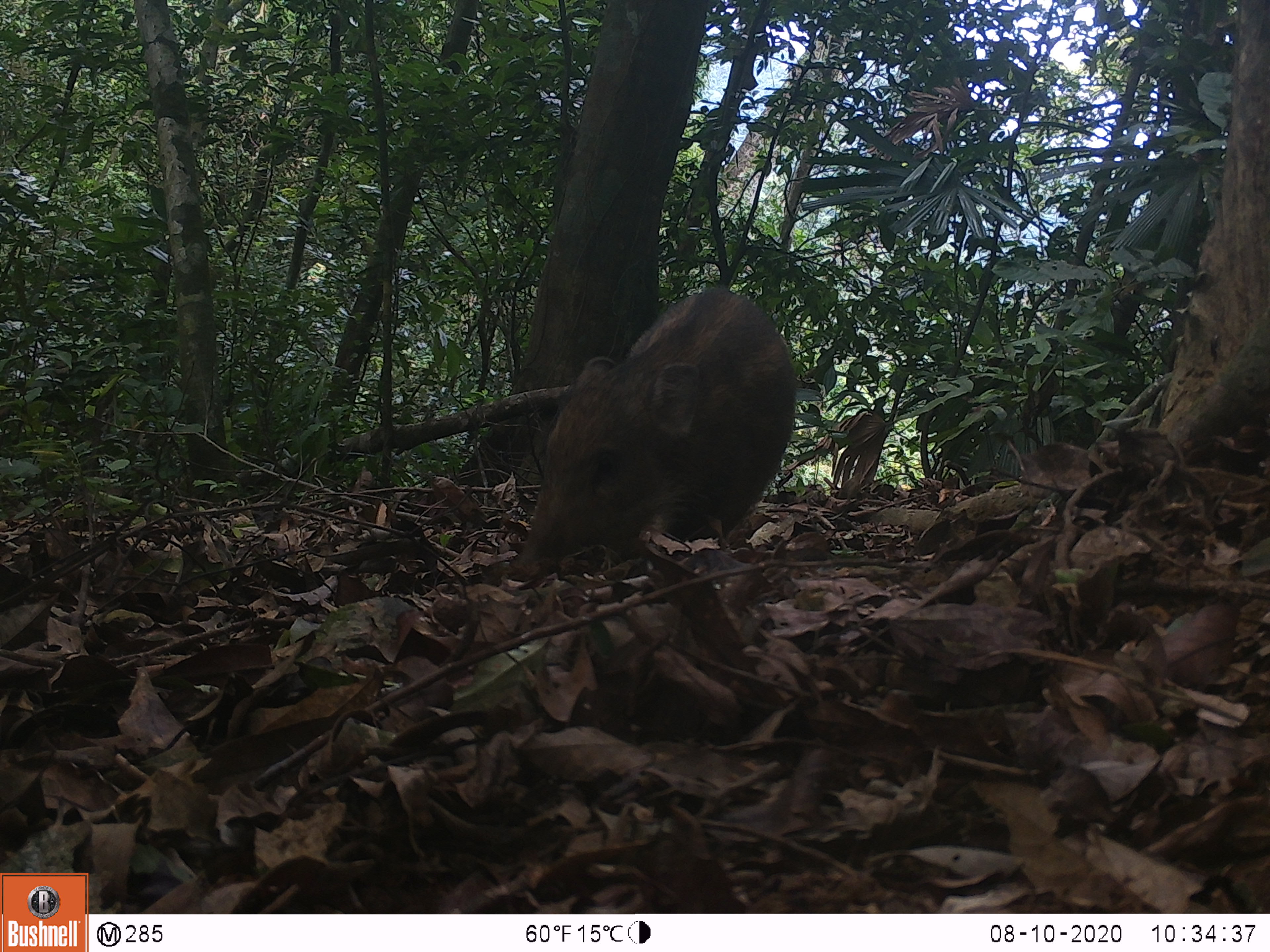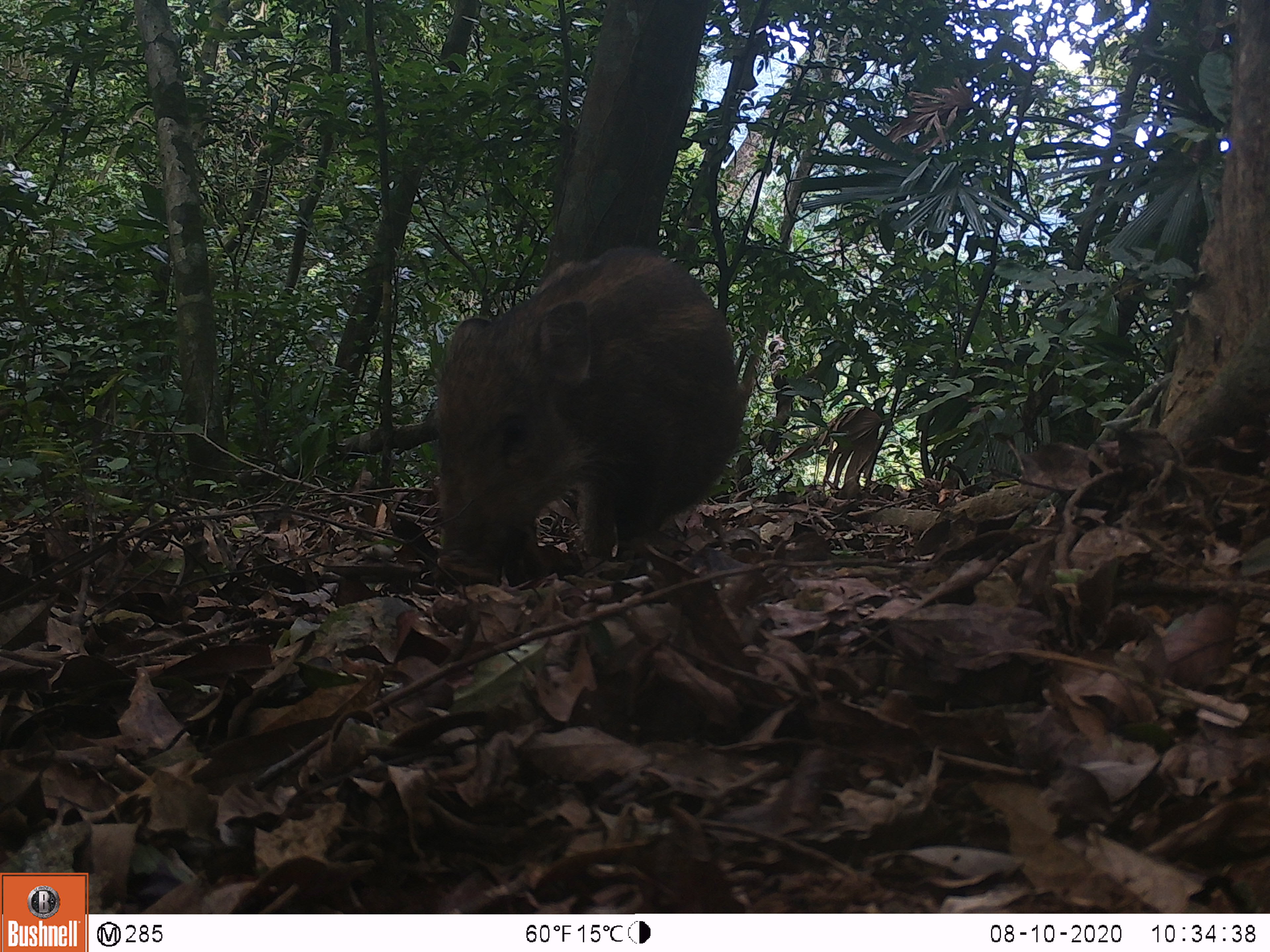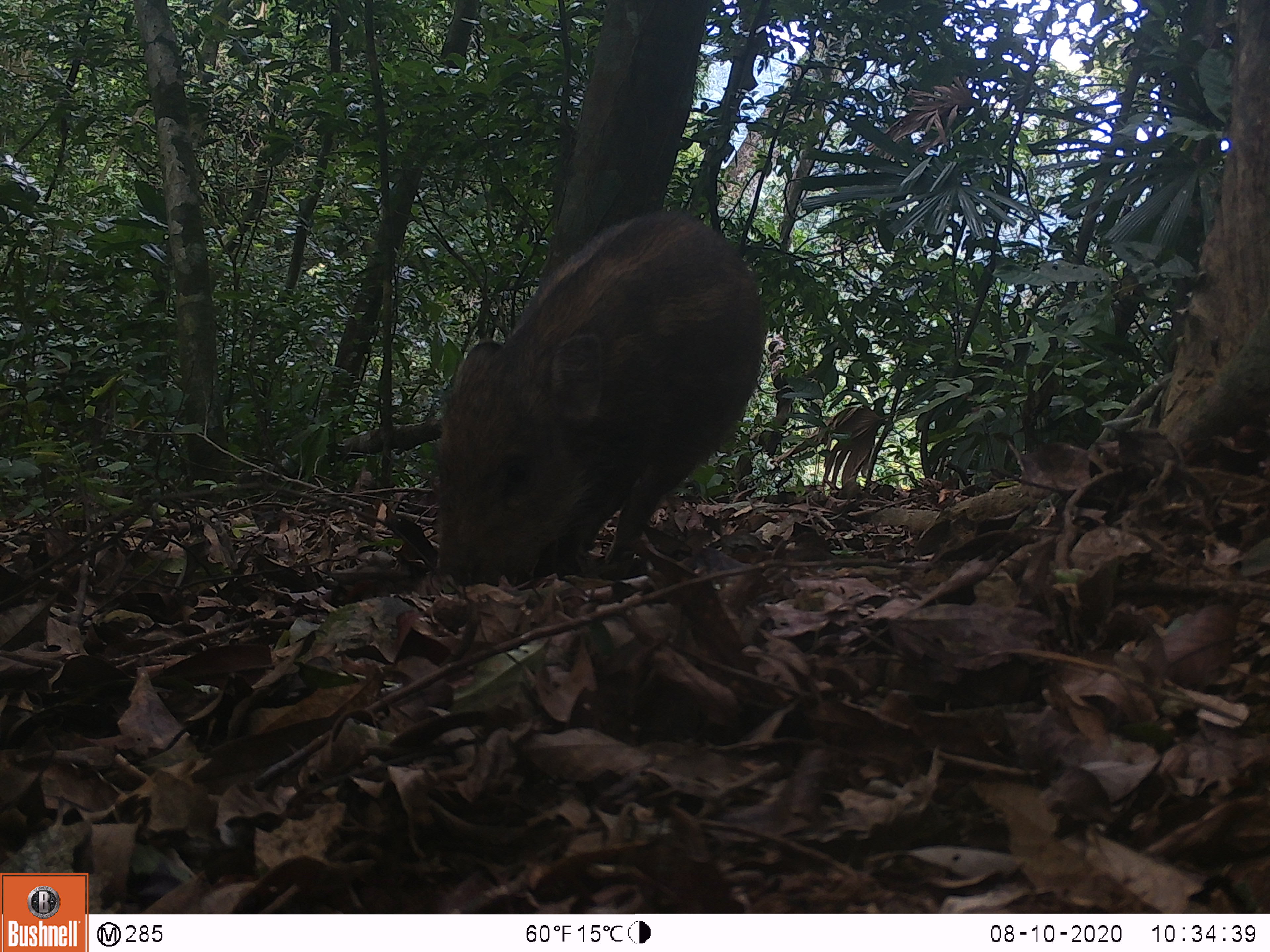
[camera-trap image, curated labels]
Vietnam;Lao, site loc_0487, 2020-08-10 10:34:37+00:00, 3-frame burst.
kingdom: Animalia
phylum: Chordata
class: Mammalia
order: Artiodactyla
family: Suidae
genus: Sus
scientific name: Sus scrofa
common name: eurasian wild pig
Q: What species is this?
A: Eurasian wild pig (Sus scrofa).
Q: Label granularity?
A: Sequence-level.